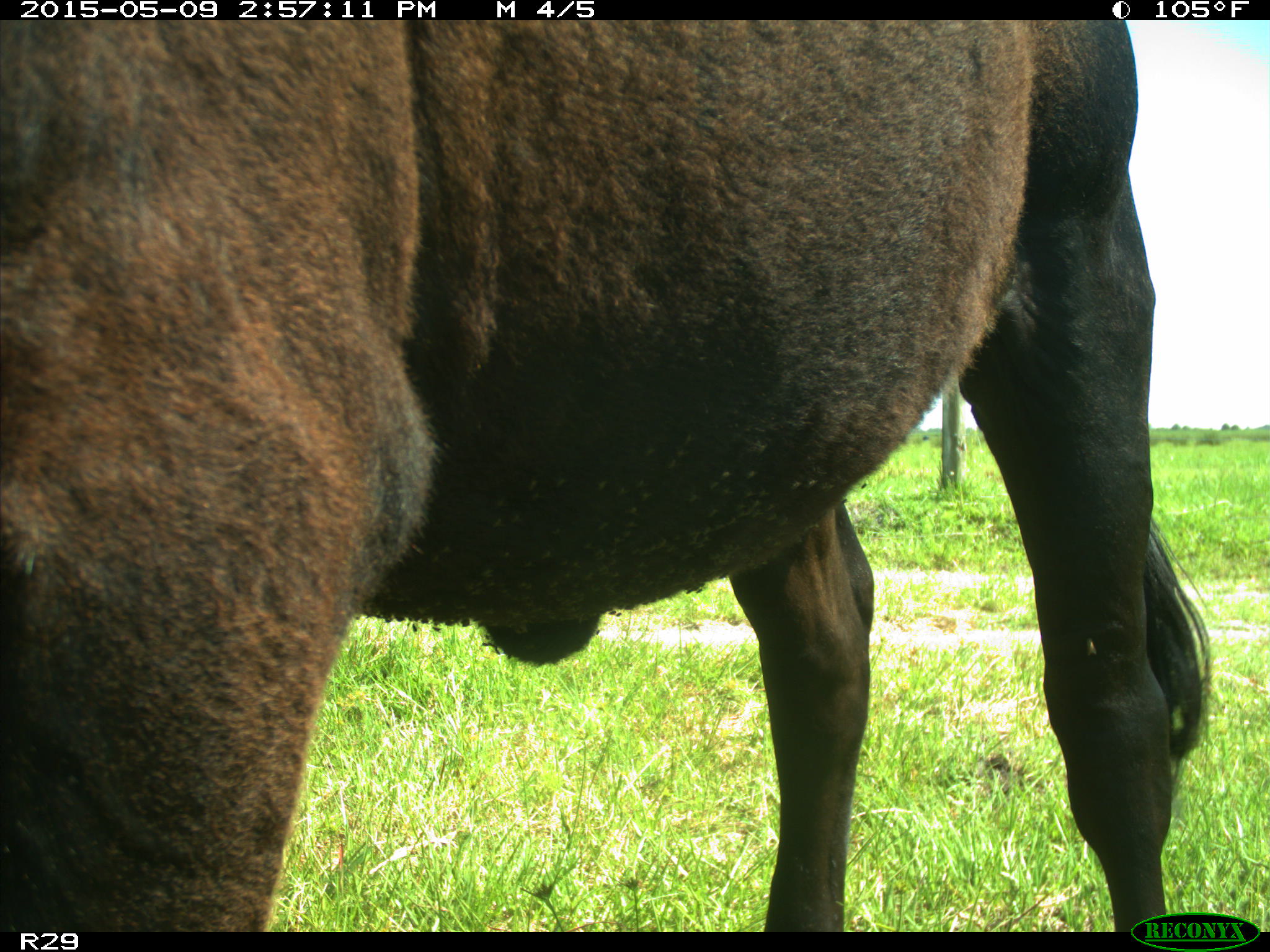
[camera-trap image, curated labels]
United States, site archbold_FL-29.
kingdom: Animalia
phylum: Chordata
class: Mammalia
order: Artiodactyla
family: Bovidae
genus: Bos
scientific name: Bos taurus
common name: domestic cow